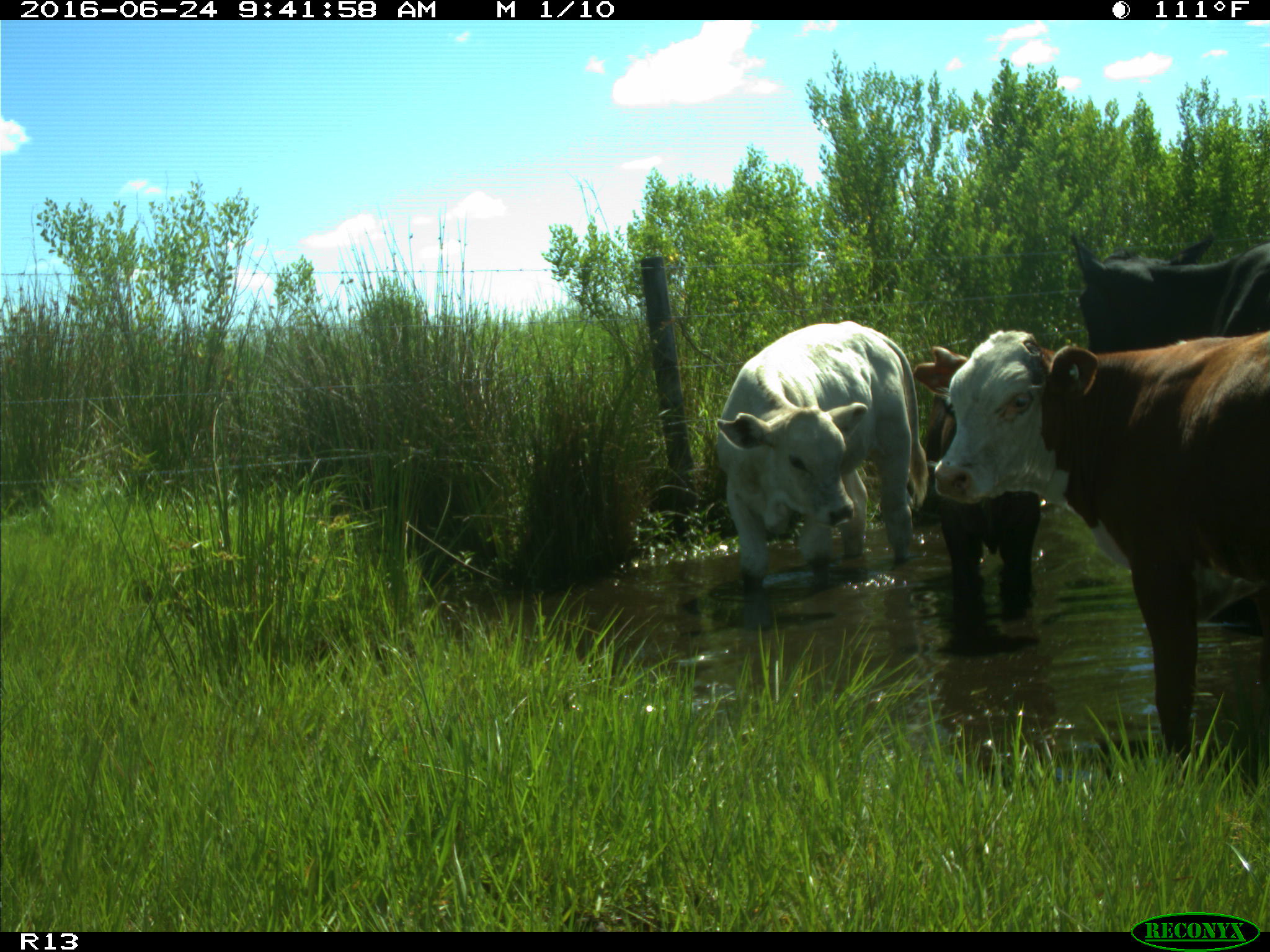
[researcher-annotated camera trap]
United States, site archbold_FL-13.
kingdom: Animalia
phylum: Chordata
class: Mammalia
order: Artiodactyla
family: Bovidae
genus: Bos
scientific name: Bos taurus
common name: domestic cow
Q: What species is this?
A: Bos taurus (domestic cow).